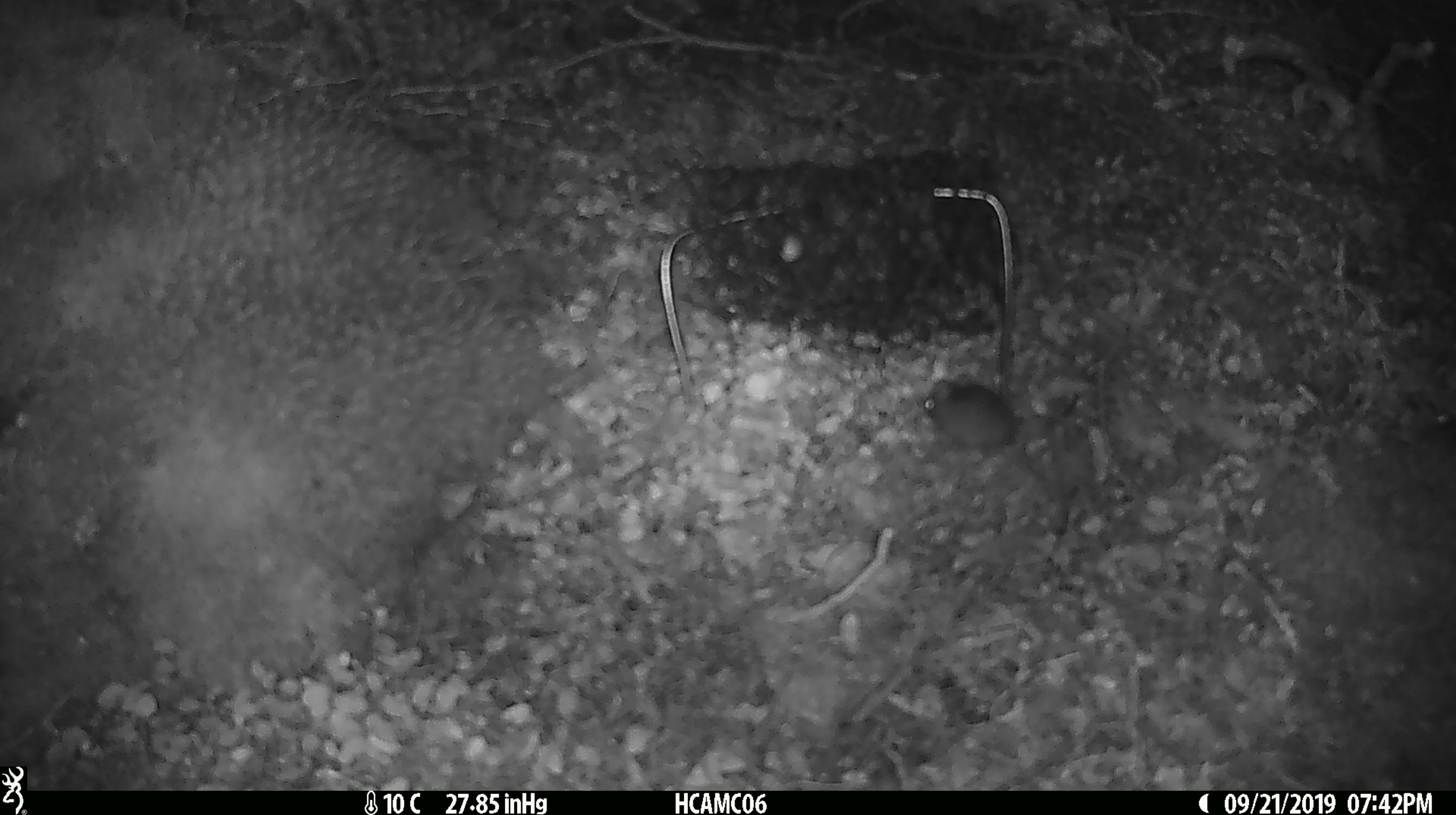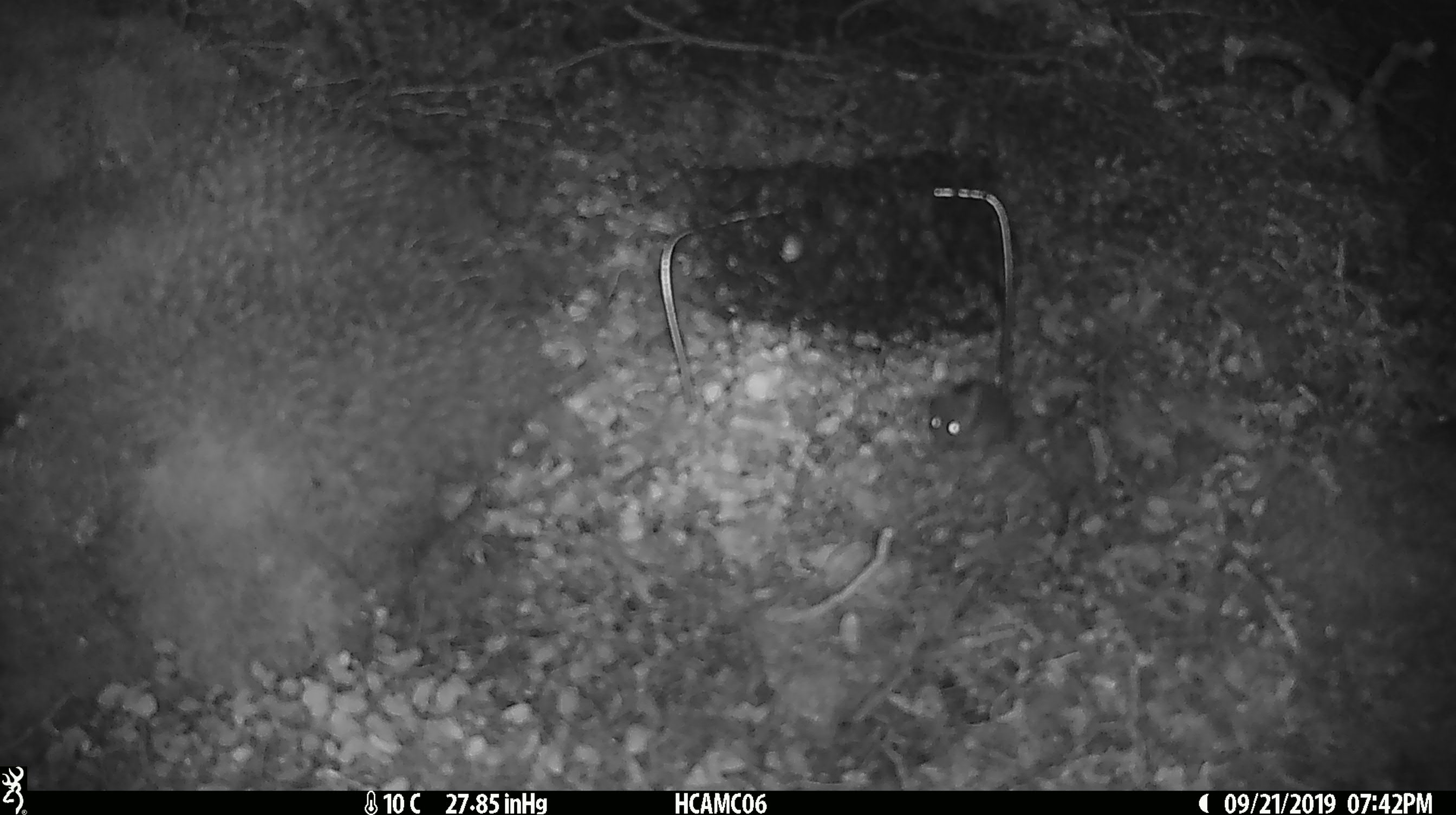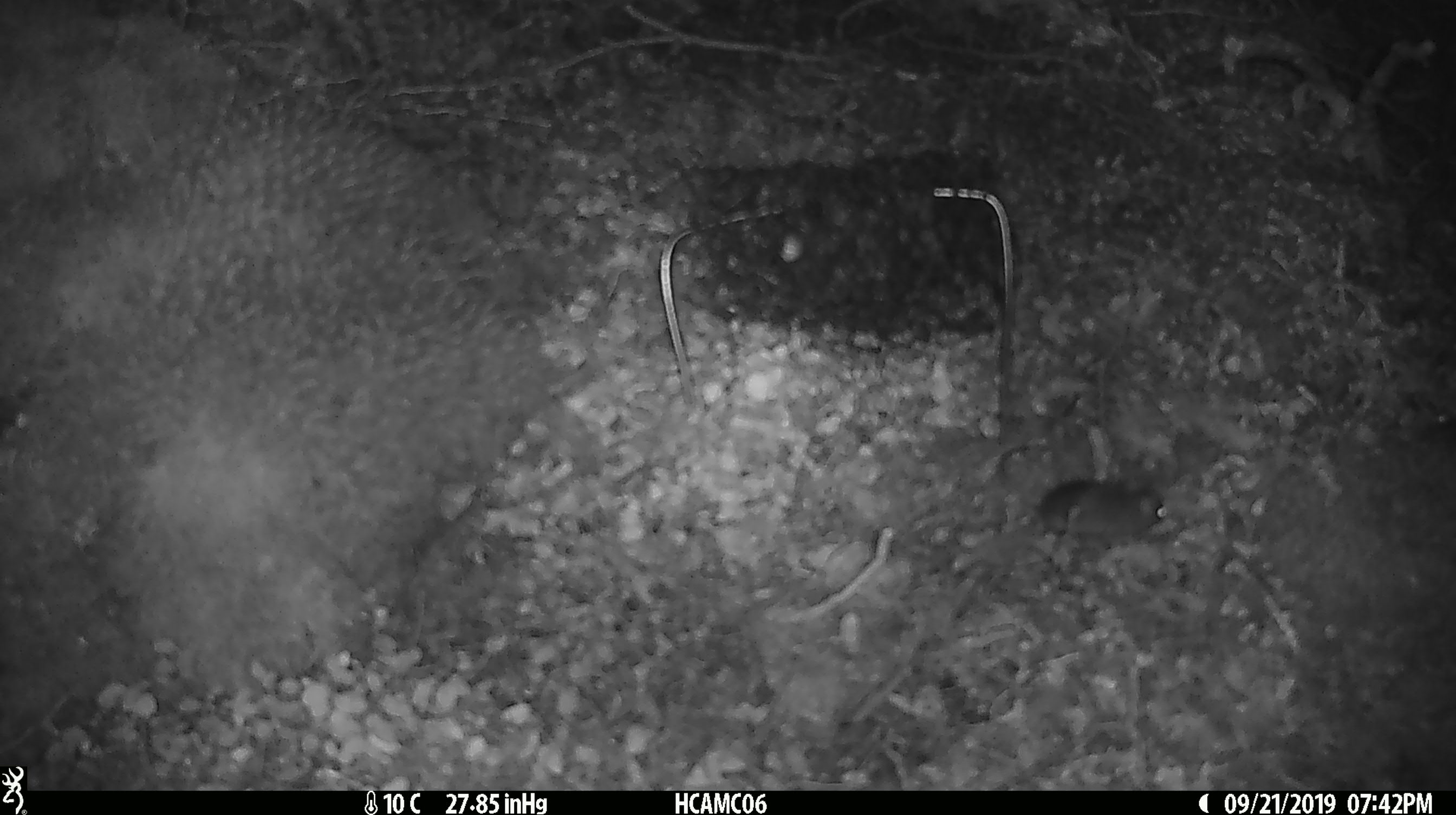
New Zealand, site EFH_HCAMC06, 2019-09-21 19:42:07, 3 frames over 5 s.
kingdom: Animalia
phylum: Chordata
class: Mammalia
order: Rodentia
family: Muridae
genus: Mus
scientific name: Mus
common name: mouse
Mouse (Mus).